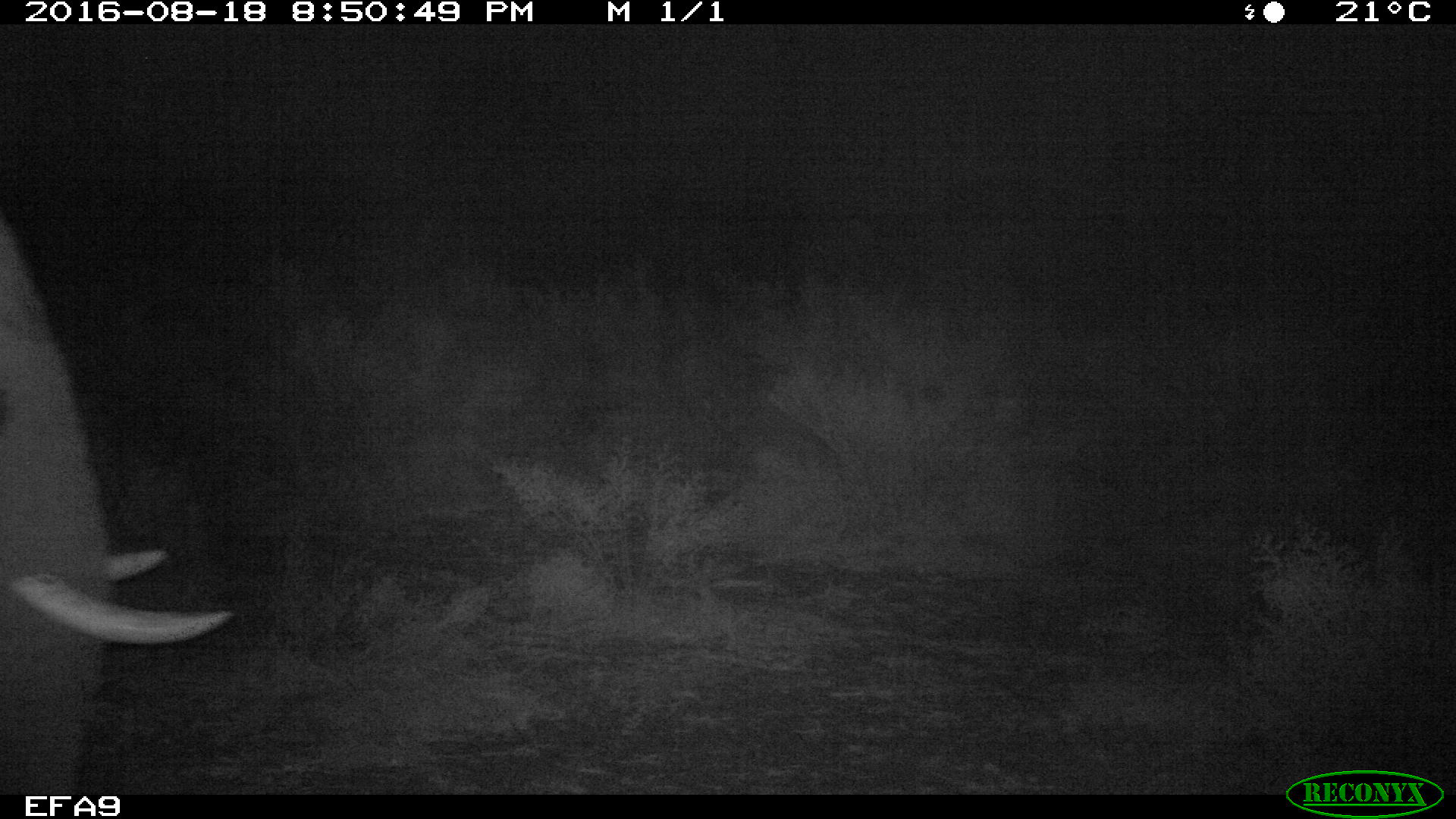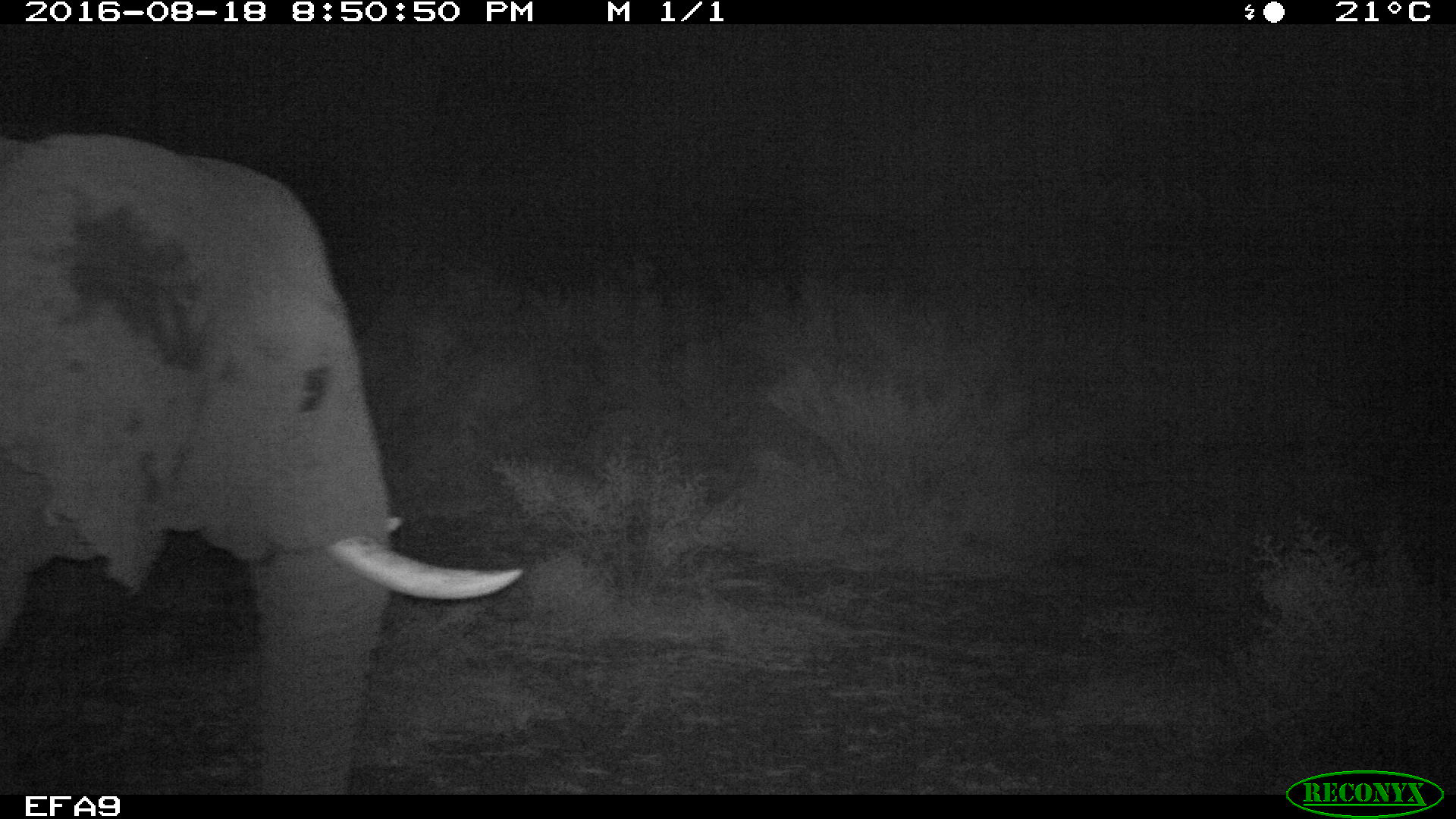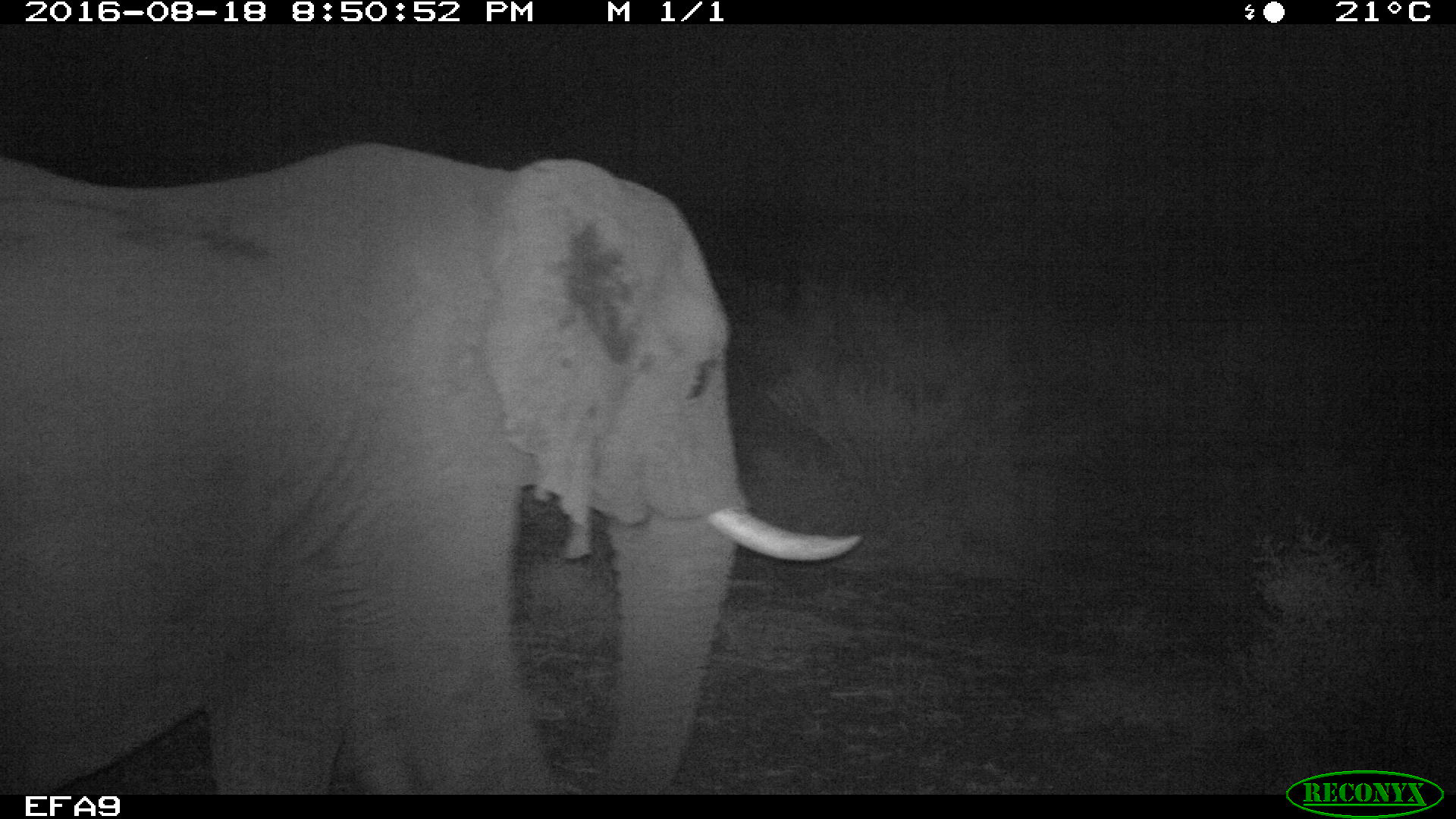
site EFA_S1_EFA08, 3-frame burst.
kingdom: Animalia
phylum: Chordata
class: Mammalia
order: Proboscidea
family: Elephantidae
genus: Loxodonta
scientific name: Loxodonta africana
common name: african bush elephant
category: elephant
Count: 1.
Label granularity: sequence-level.